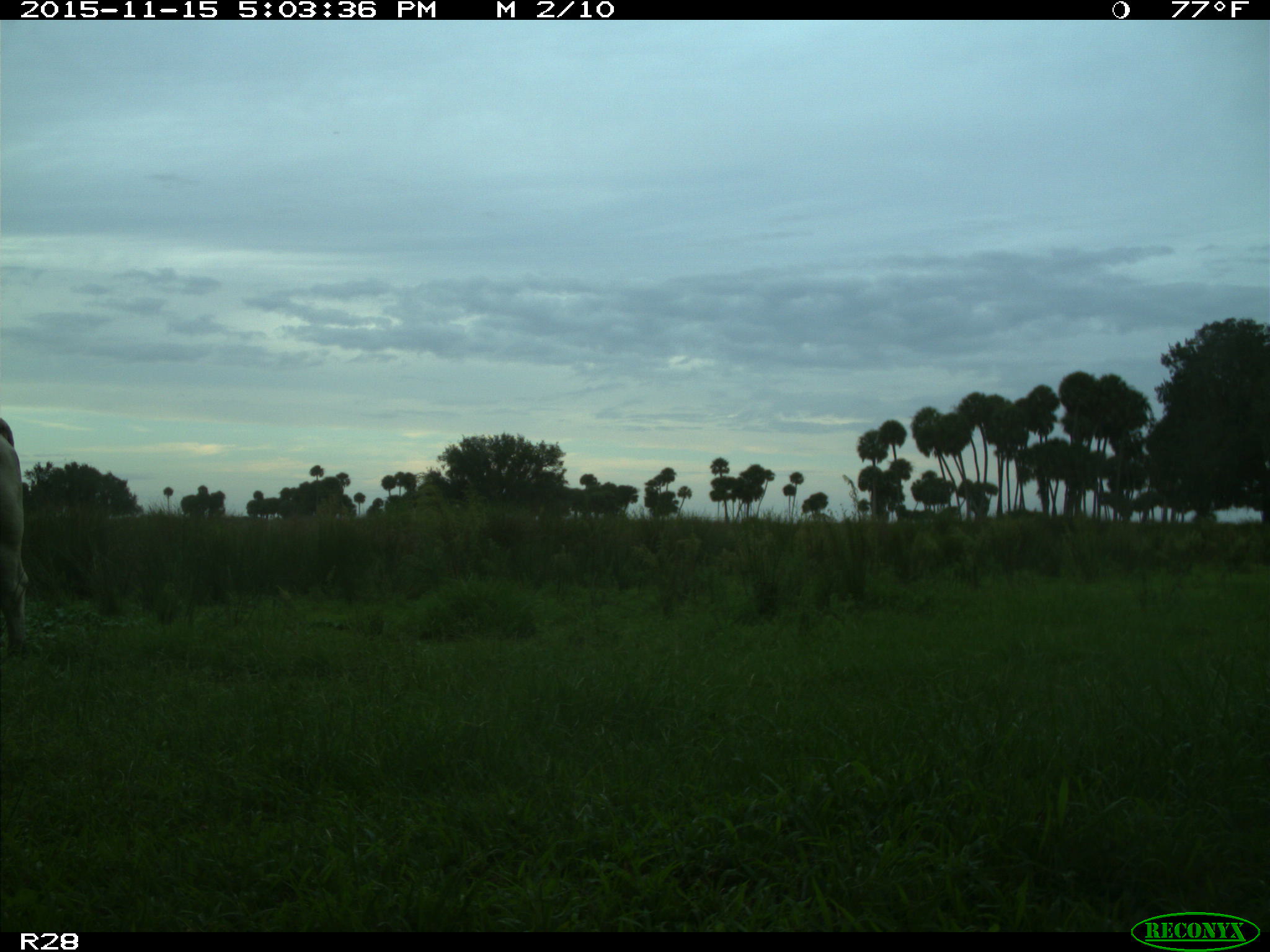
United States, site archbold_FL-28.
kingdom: Animalia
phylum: Chordata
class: Mammalia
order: Artiodactyla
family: Bovidae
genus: Bos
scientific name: Bos taurus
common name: domestic cow